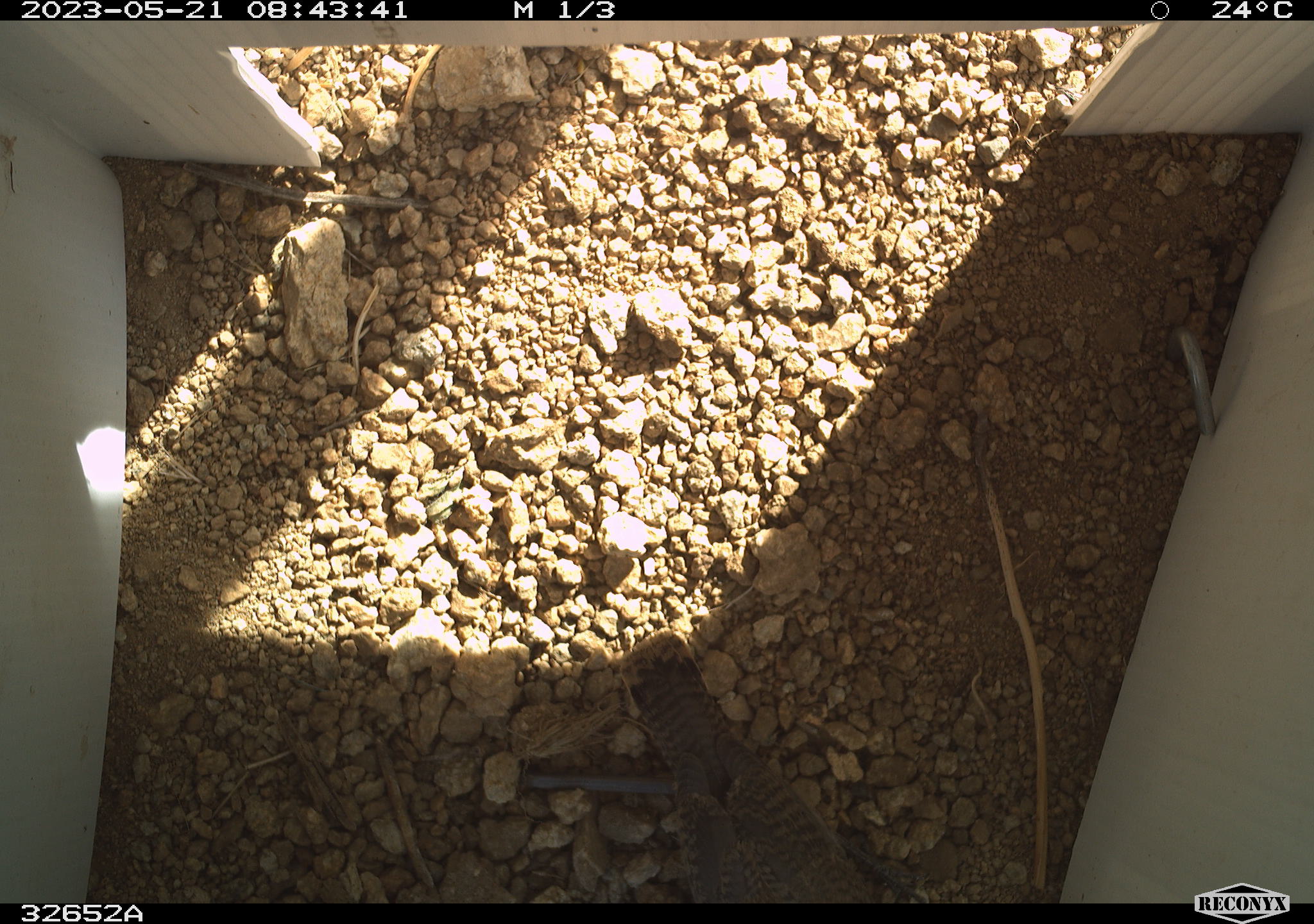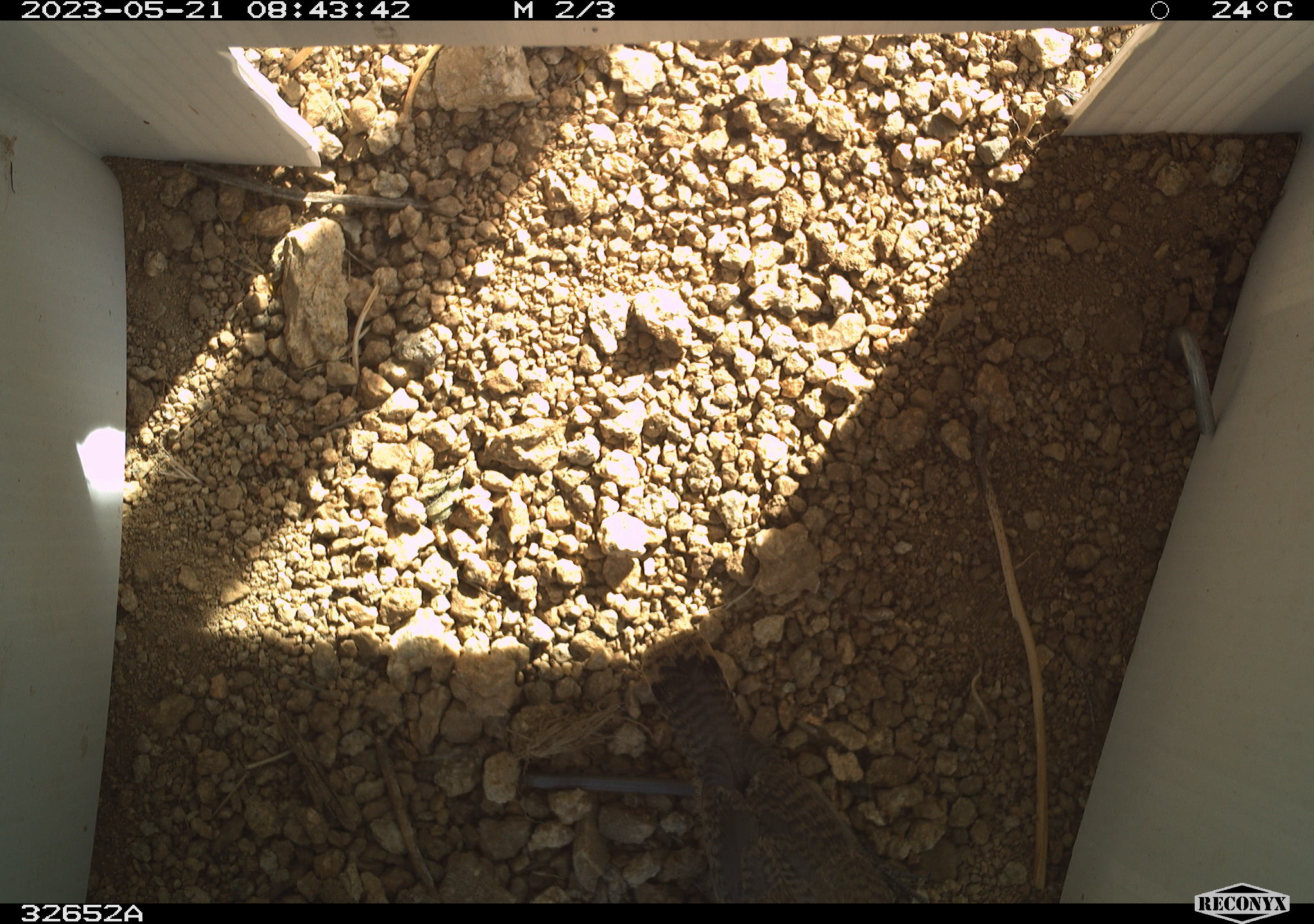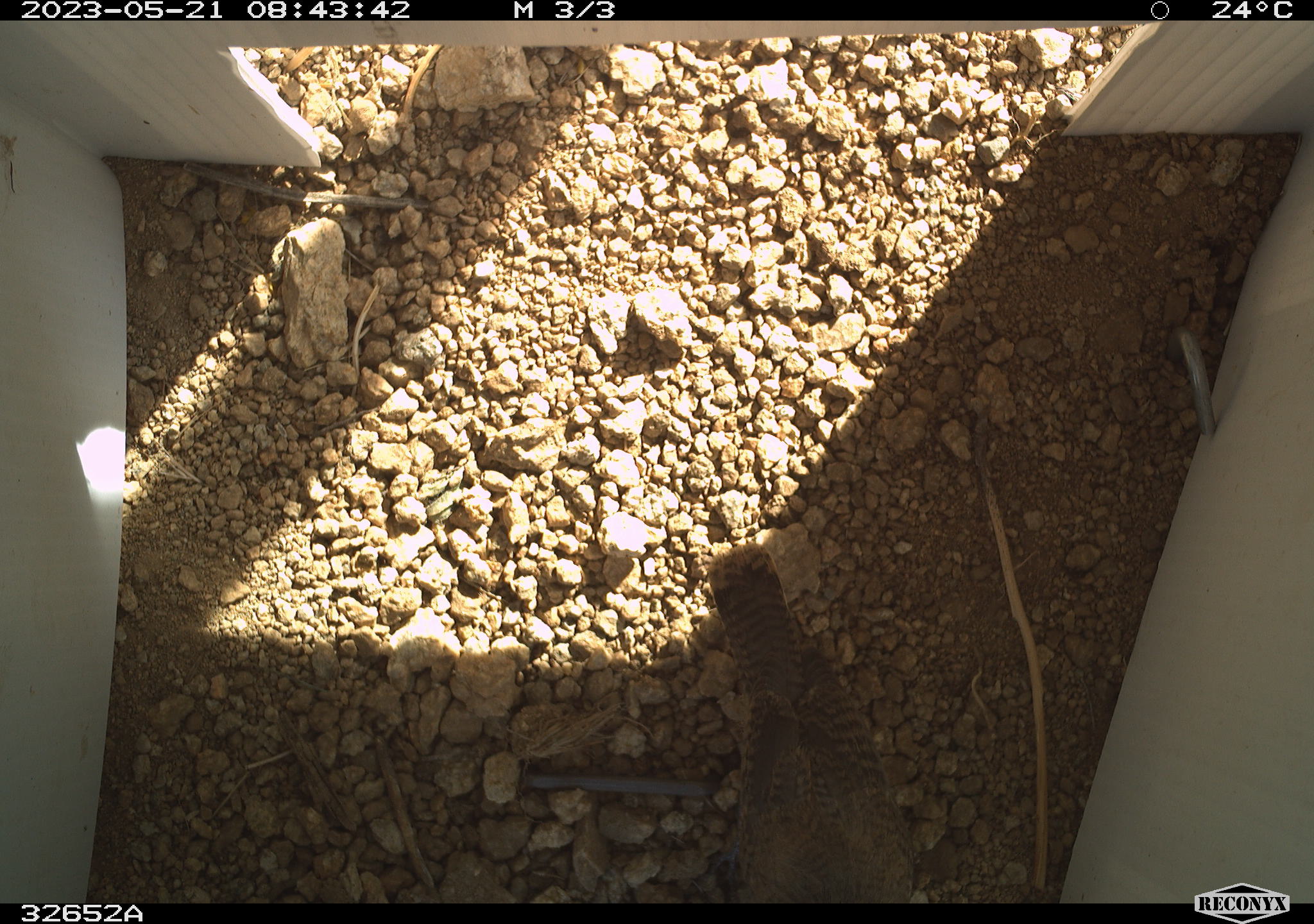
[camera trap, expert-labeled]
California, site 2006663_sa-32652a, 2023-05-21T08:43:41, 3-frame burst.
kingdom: Animalia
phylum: Chordata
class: Aves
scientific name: Aves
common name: bird